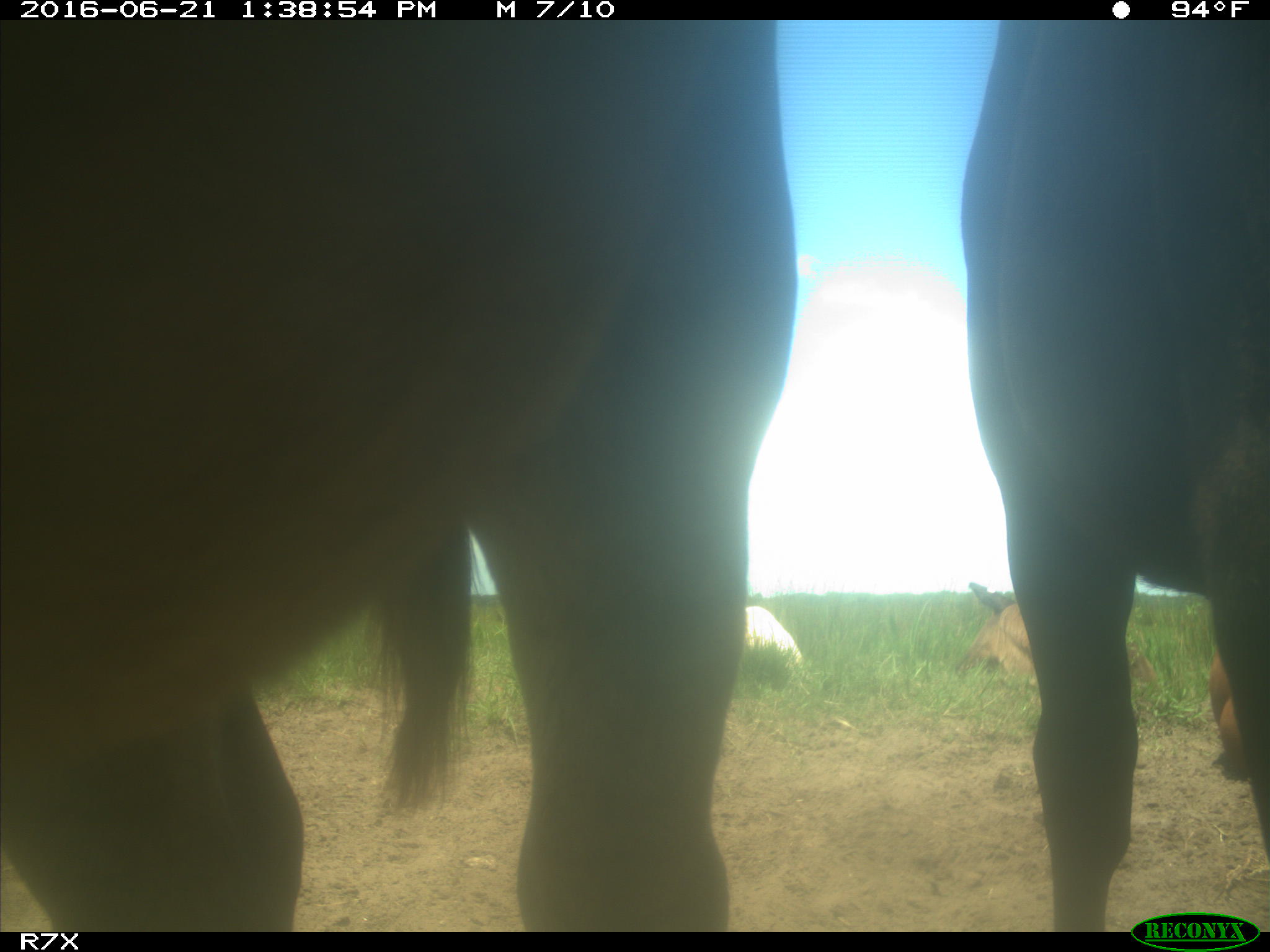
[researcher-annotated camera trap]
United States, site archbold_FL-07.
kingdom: Animalia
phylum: Chordata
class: Mammalia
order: Artiodactyla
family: Bovidae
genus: Bos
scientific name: Bos taurus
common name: domestic cow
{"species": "Bos taurus (domestic cow)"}